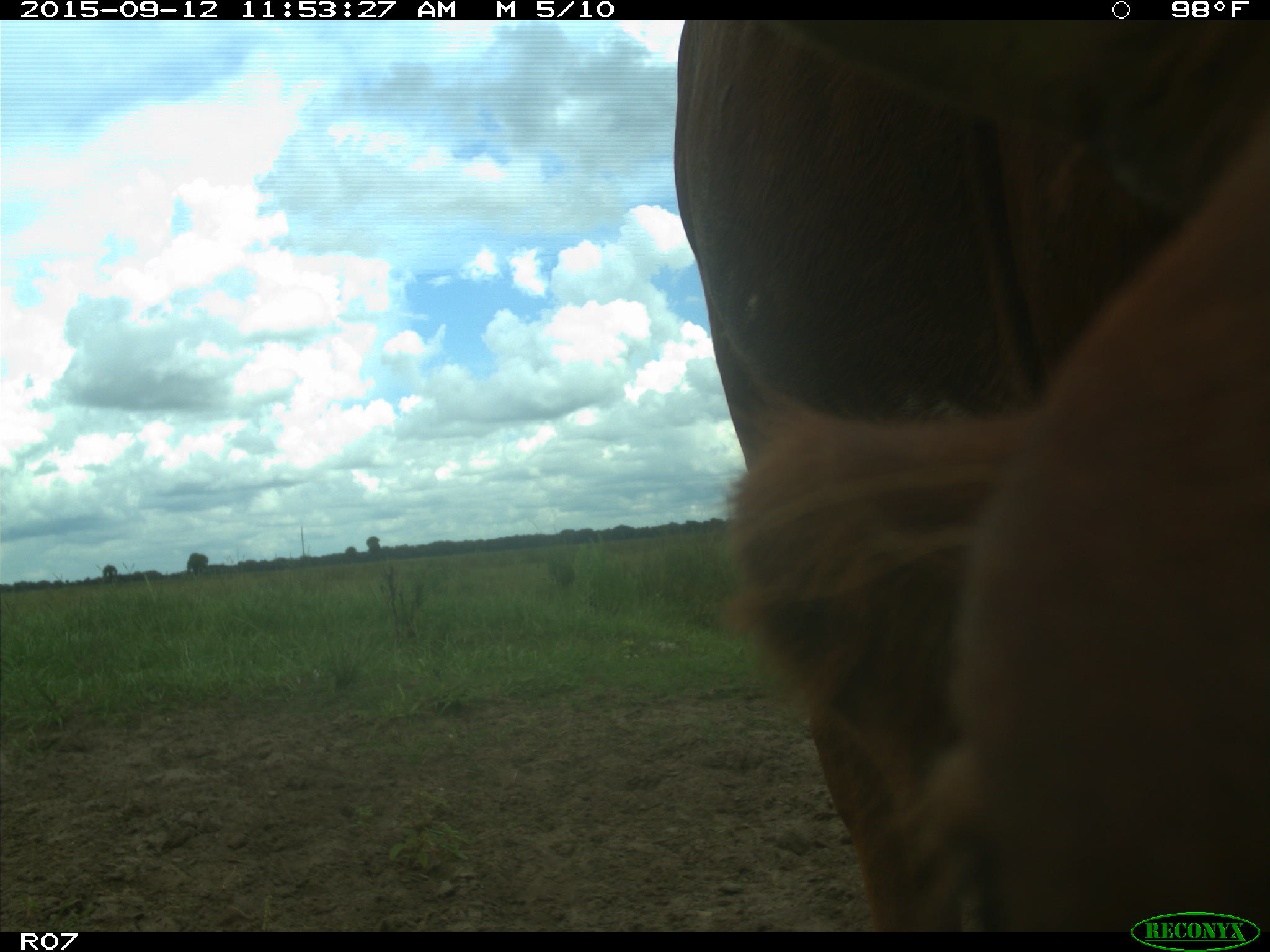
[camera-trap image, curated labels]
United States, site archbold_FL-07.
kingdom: Animalia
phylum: Chordata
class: Mammalia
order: Artiodactyla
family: Bovidae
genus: Bos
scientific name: Bos taurus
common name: domestic cow